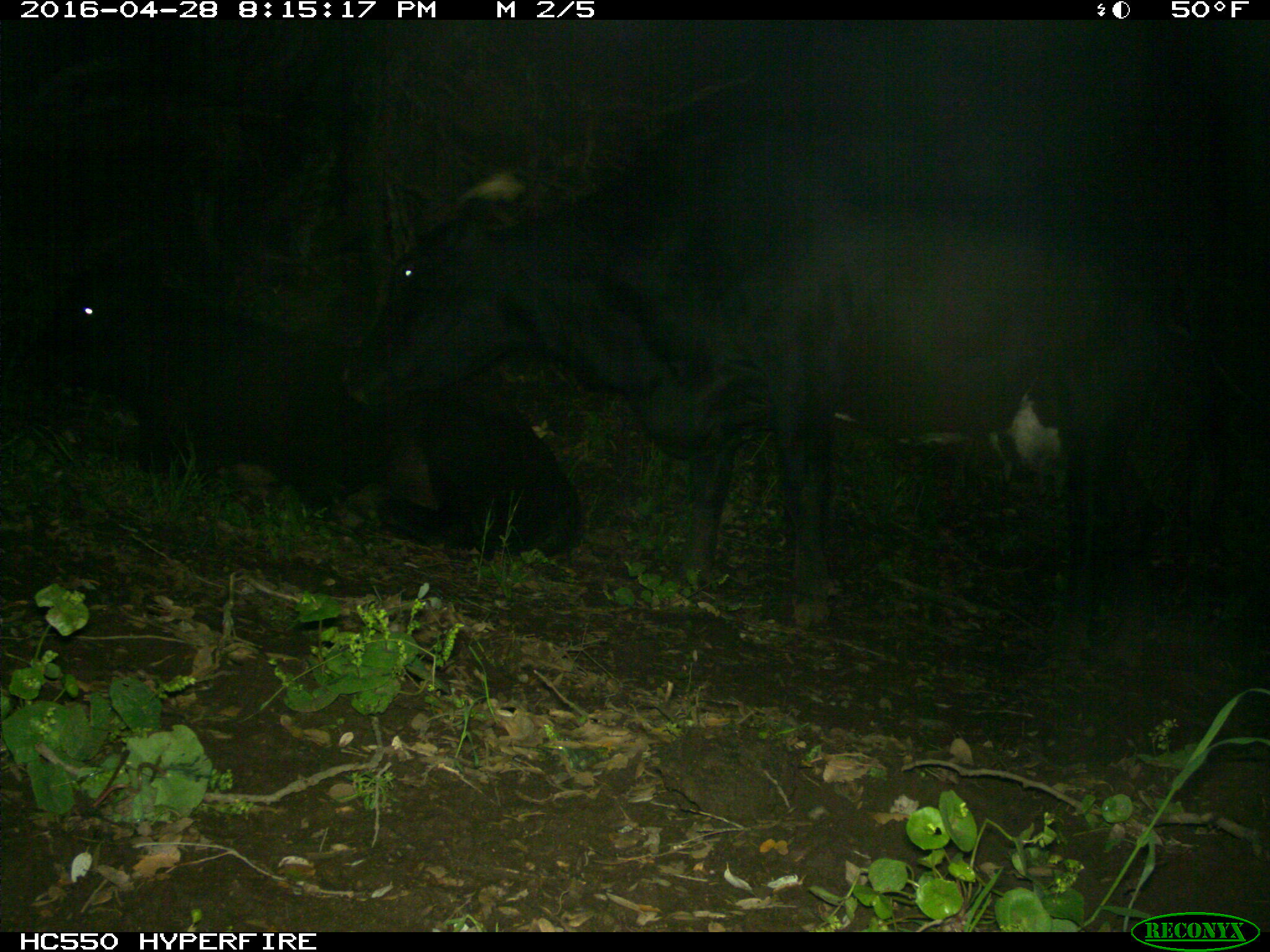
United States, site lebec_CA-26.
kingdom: Animalia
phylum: Chordata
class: Mammalia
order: Artiodactyla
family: Bovidae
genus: Bos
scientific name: Bos taurus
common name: domestic cow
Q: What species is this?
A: Bos taurus (domestic cow).